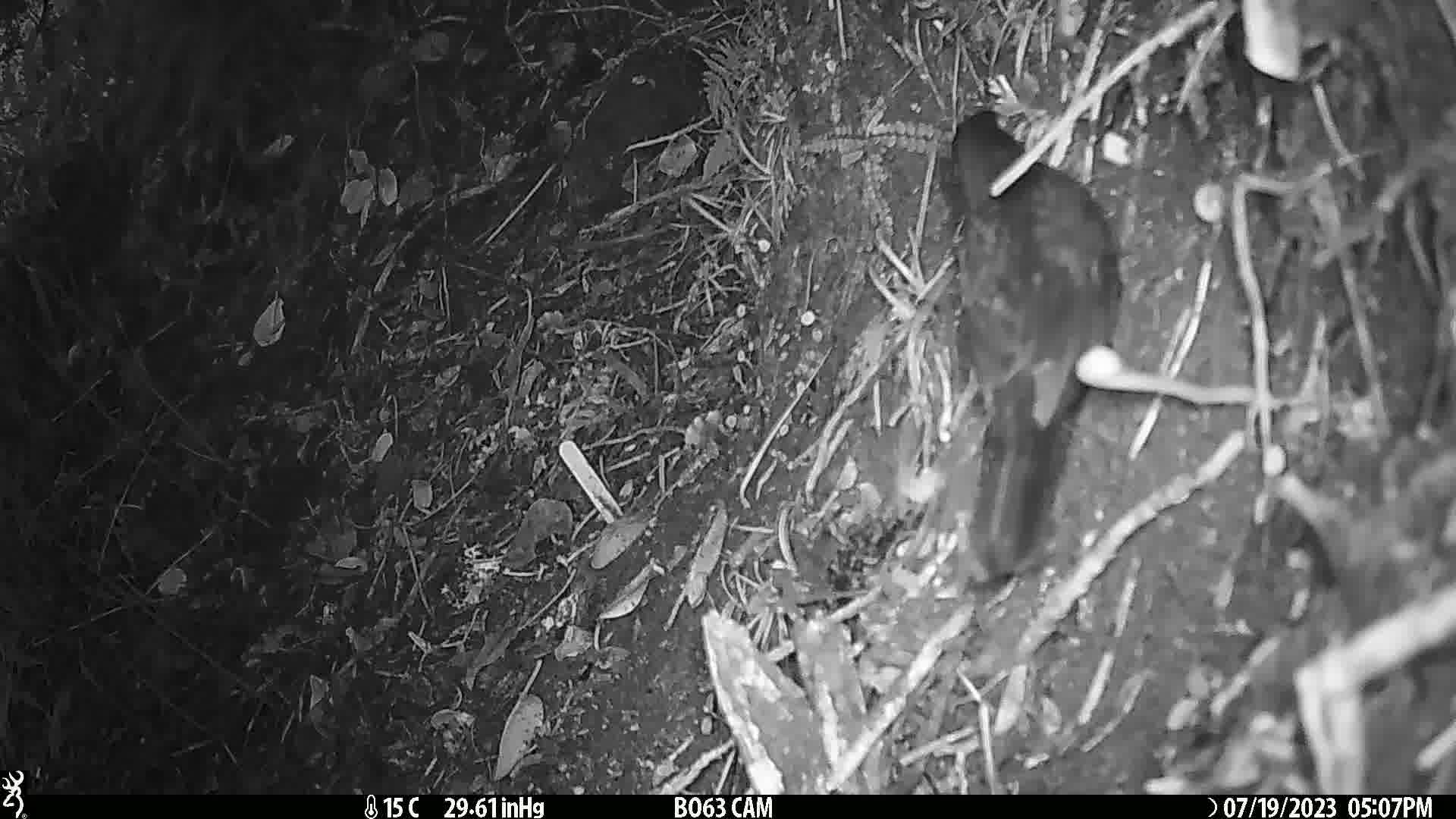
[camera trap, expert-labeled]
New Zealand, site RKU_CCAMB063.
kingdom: Animalia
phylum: Chordata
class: Aves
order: Passeriformes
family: Turdidae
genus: Turdus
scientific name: Turdus merula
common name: eurasian blackbird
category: blackbird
Blackbird (eurasian blackbird) (Turdus merula).